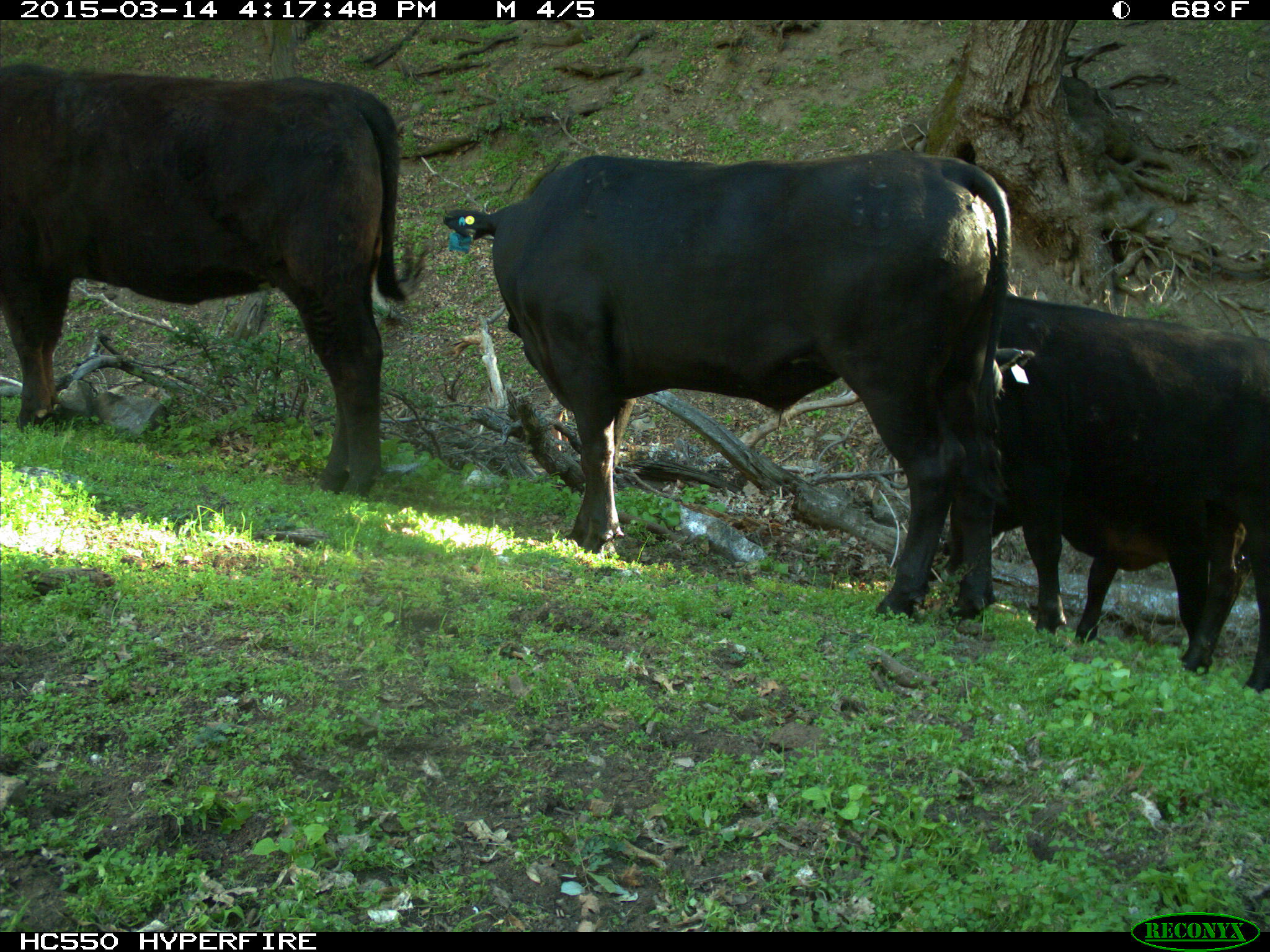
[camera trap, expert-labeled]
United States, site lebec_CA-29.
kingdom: Animalia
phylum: Chordata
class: Mammalia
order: Artiodactyla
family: Bovidae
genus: Bos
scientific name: Bos taurus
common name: domestic cow